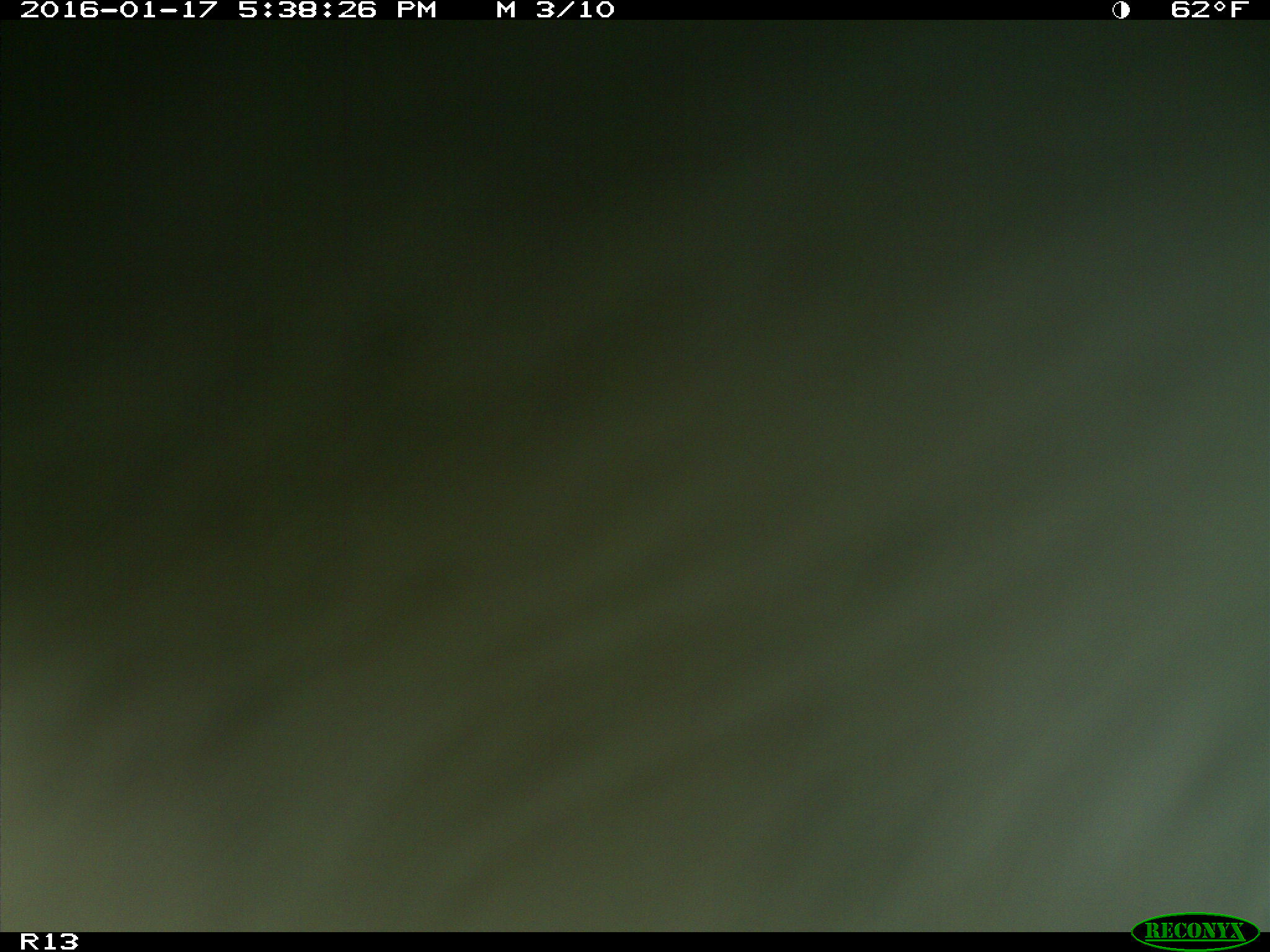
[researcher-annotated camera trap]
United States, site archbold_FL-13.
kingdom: Animalia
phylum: Chordata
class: Mammalia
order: Artiodactyla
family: Bovidae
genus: Bos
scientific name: Bos taurus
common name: domestic cow